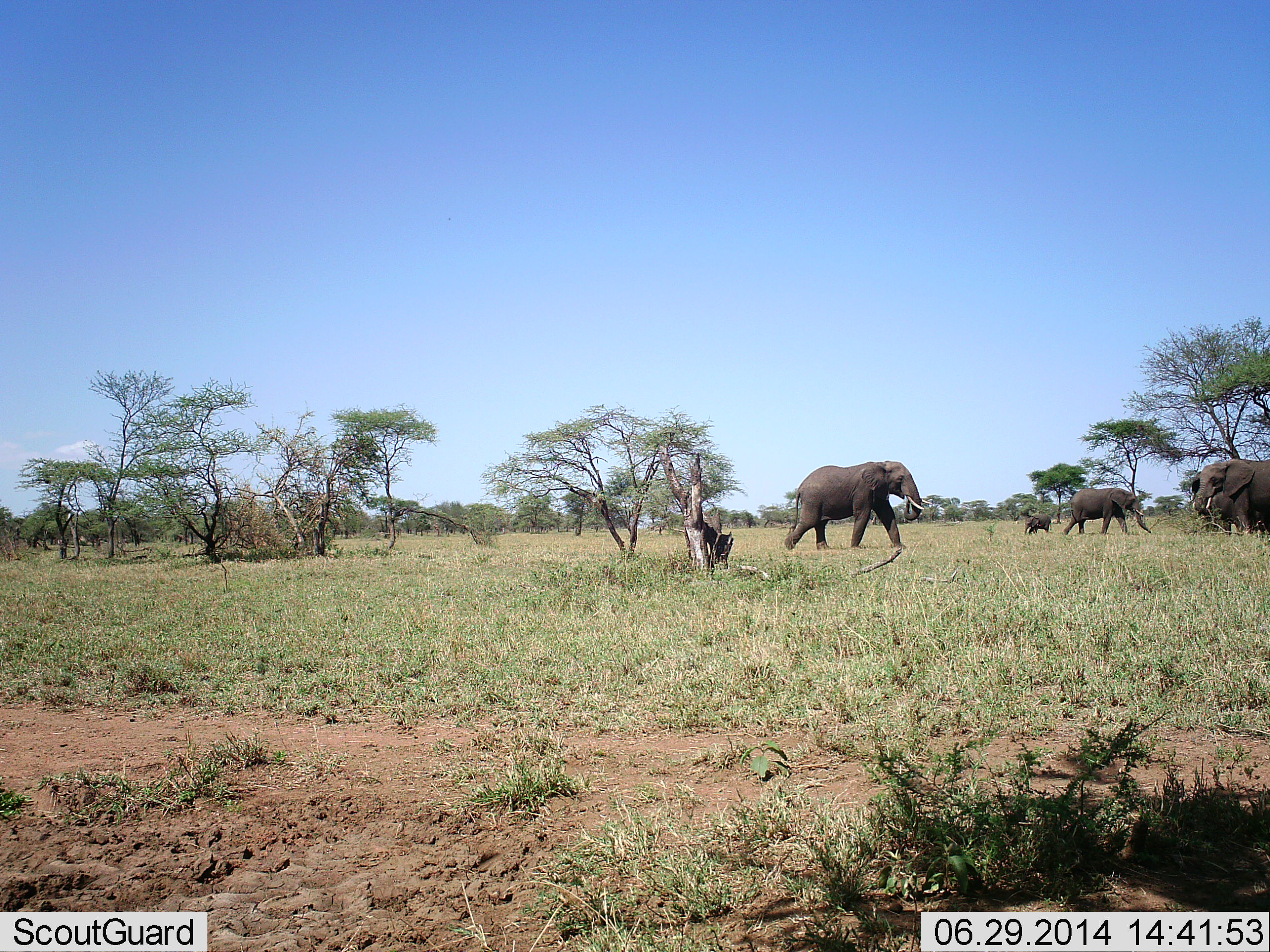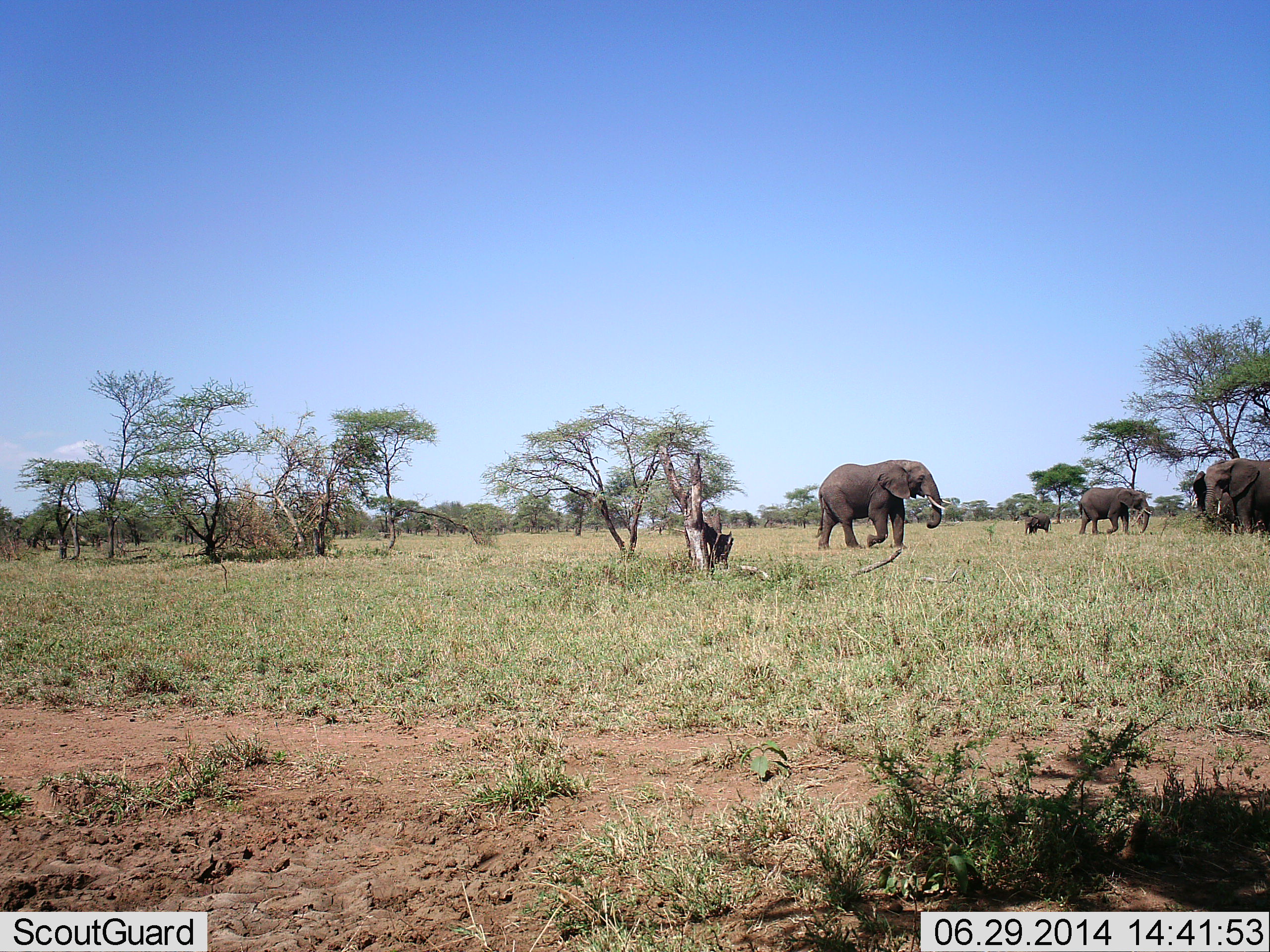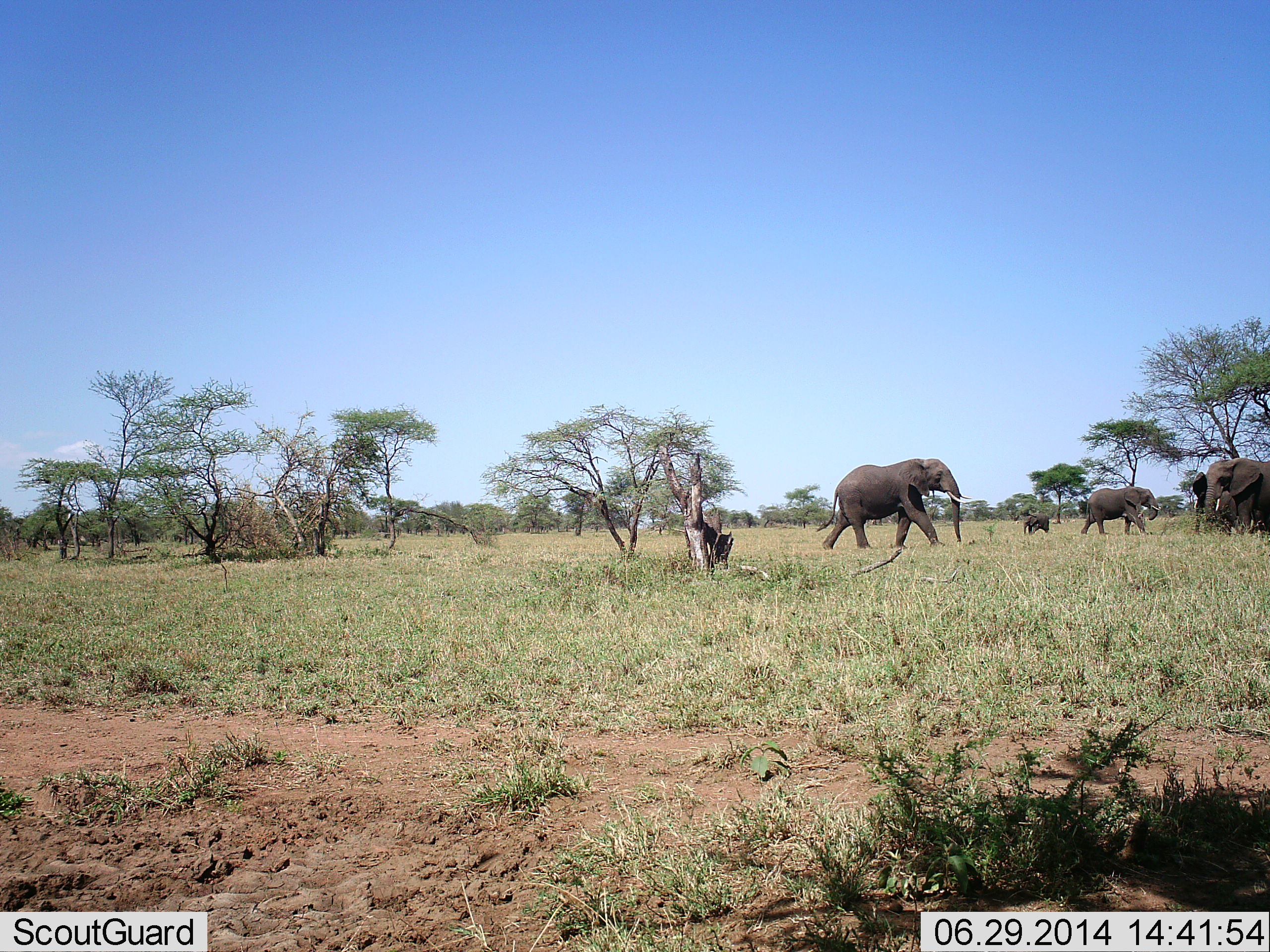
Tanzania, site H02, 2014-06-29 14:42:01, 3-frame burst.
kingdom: Animalia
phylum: Chordata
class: Mammalia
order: Proboscidea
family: Elephantidae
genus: Loxodonta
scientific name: Loxodonta africana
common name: african bush elephant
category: elephant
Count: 4.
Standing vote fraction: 80%.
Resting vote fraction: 0%.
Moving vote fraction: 90%.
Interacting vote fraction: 0%.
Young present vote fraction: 60%.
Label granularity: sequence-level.